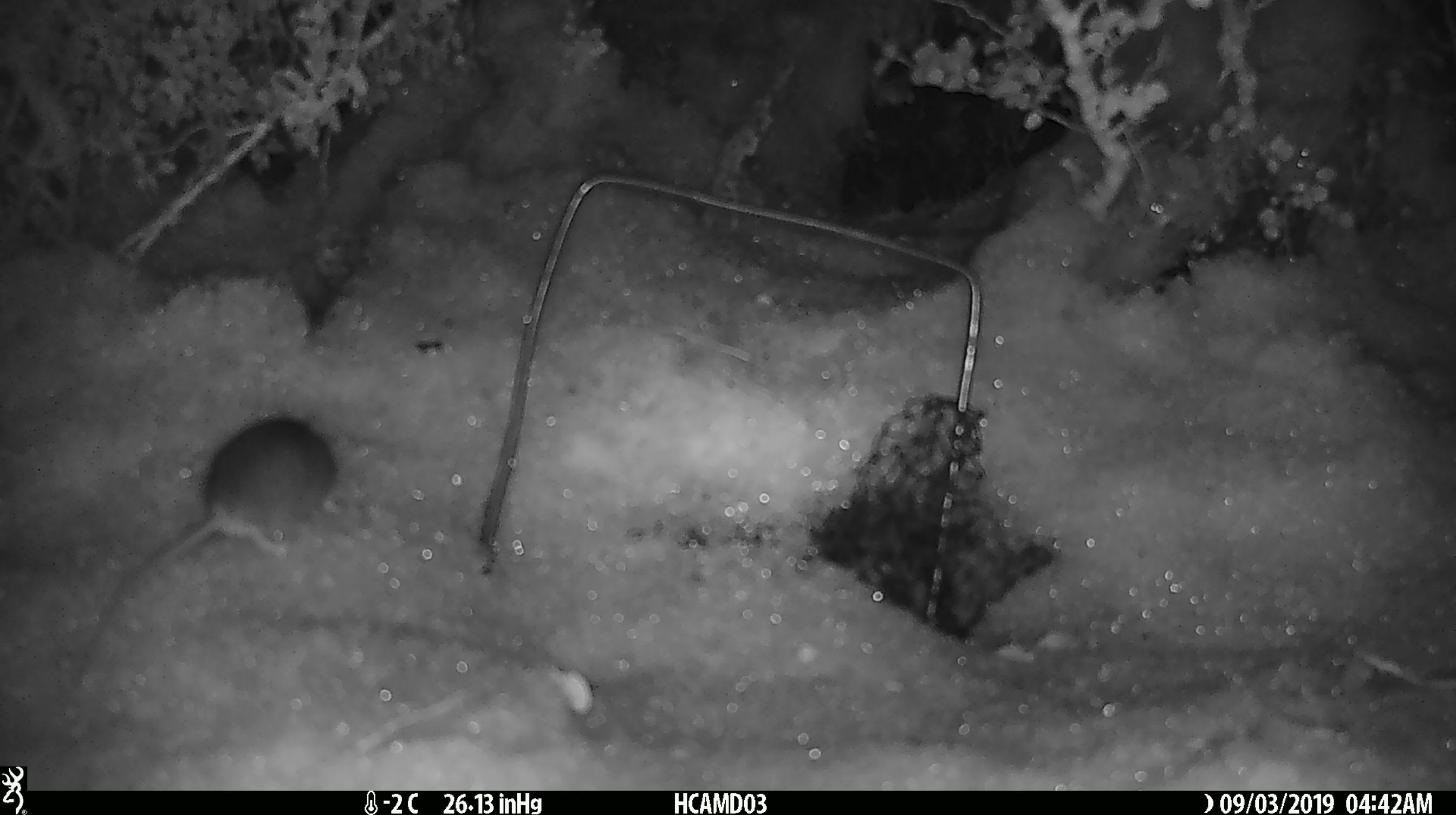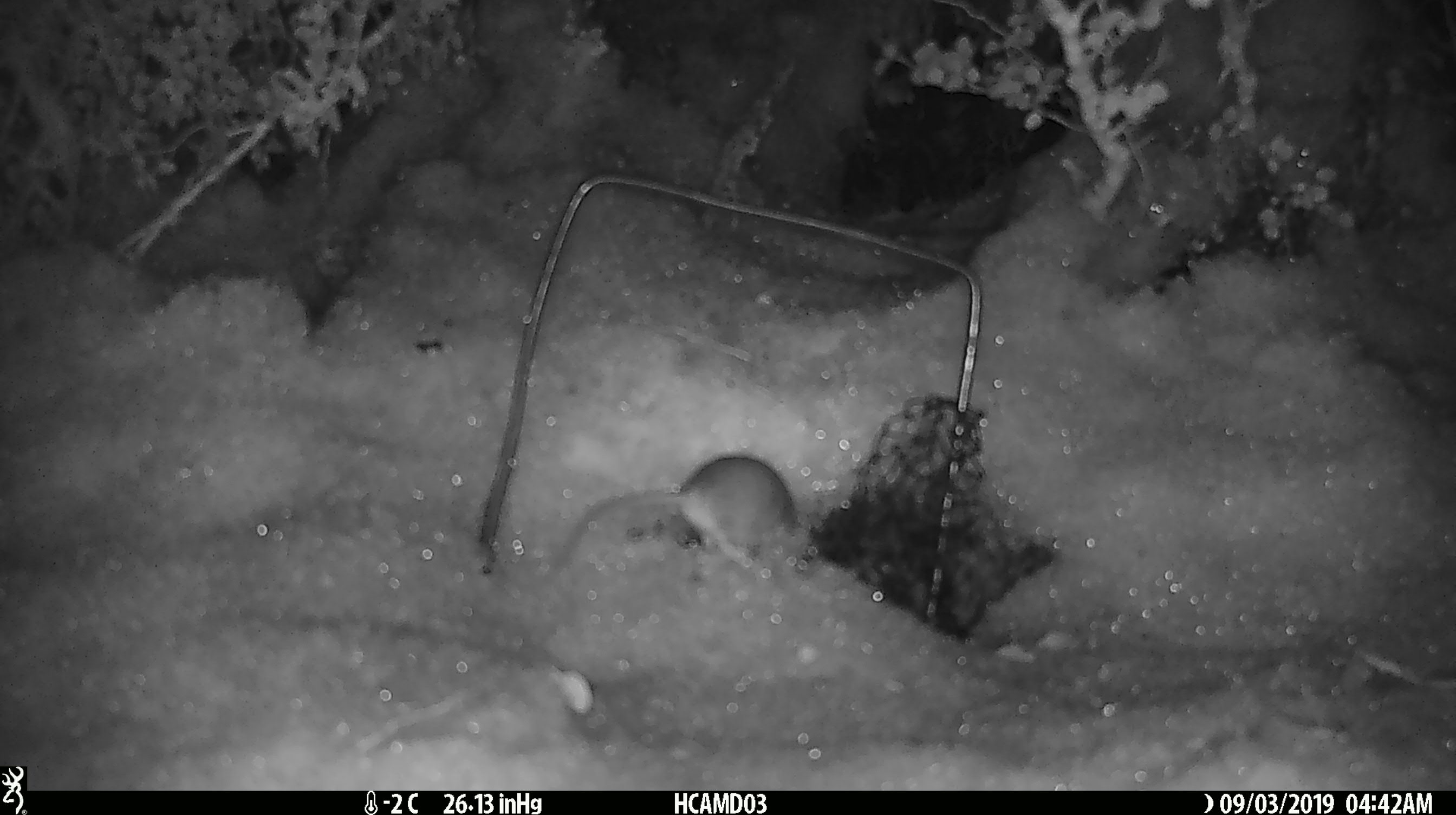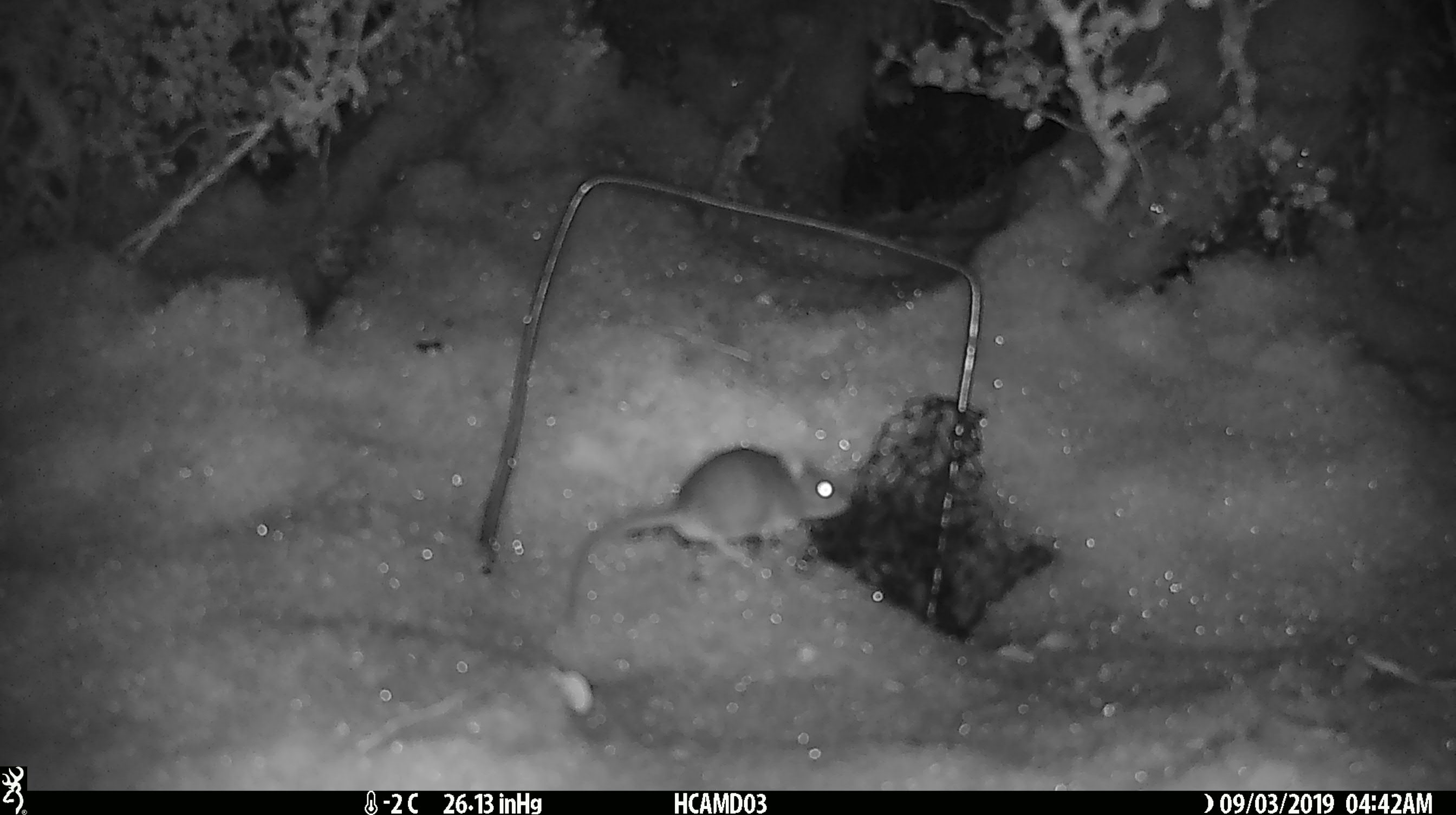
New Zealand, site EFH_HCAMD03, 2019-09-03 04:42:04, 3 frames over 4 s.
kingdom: Animalia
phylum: Chordata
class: Mammalia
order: Rodentia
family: Muridae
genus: Mus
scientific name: Mus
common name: mouse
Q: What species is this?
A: Mouse (Mus).